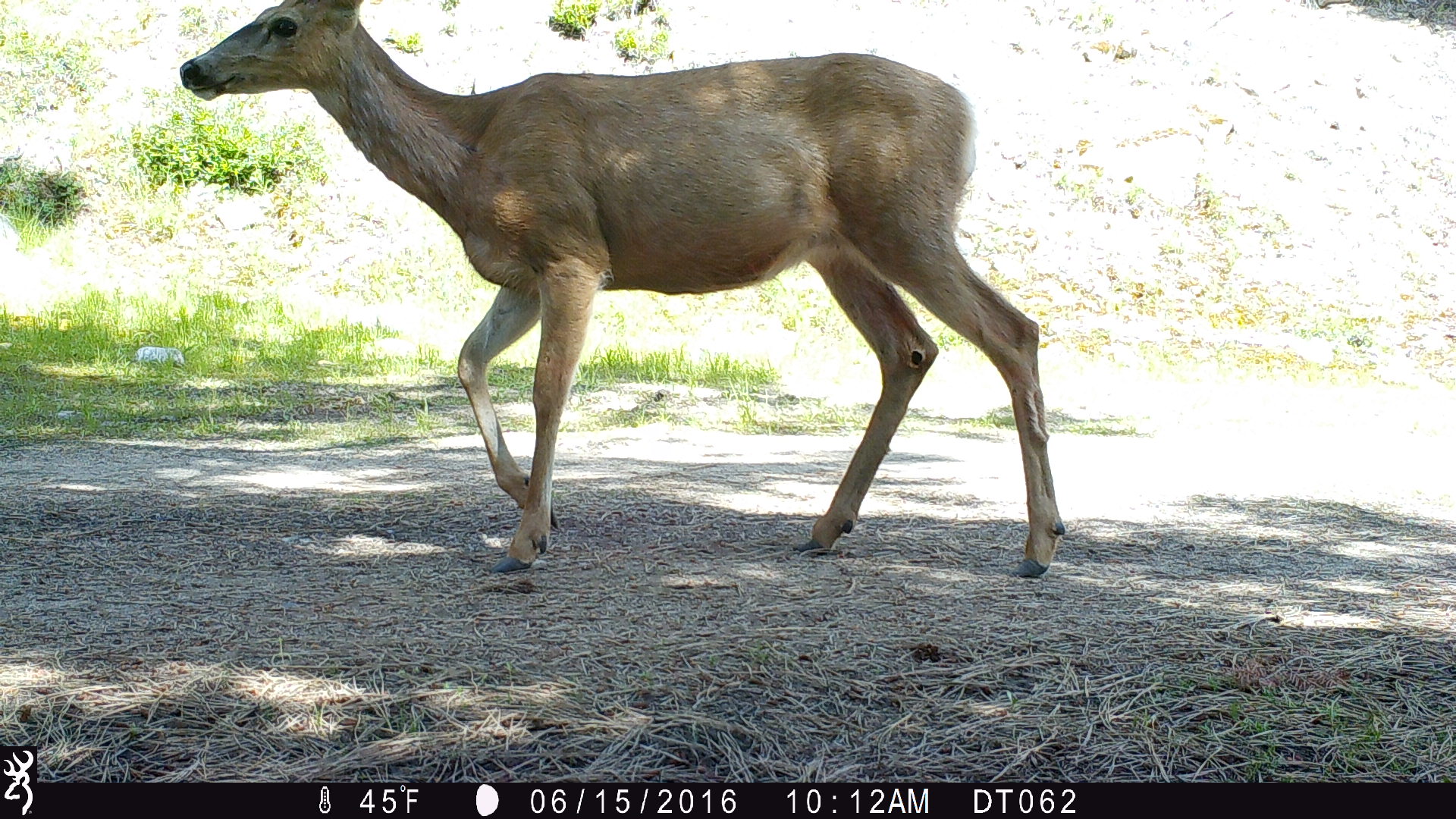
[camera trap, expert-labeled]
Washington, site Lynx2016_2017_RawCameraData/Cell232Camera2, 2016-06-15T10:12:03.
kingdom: Animalia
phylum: Chordata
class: Mammalia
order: Artiodactyla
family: Cervidae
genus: Odocoileus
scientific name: Odocoileus hemionus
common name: mule deer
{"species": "Odocoileus hemionus (mule deer)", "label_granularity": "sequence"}